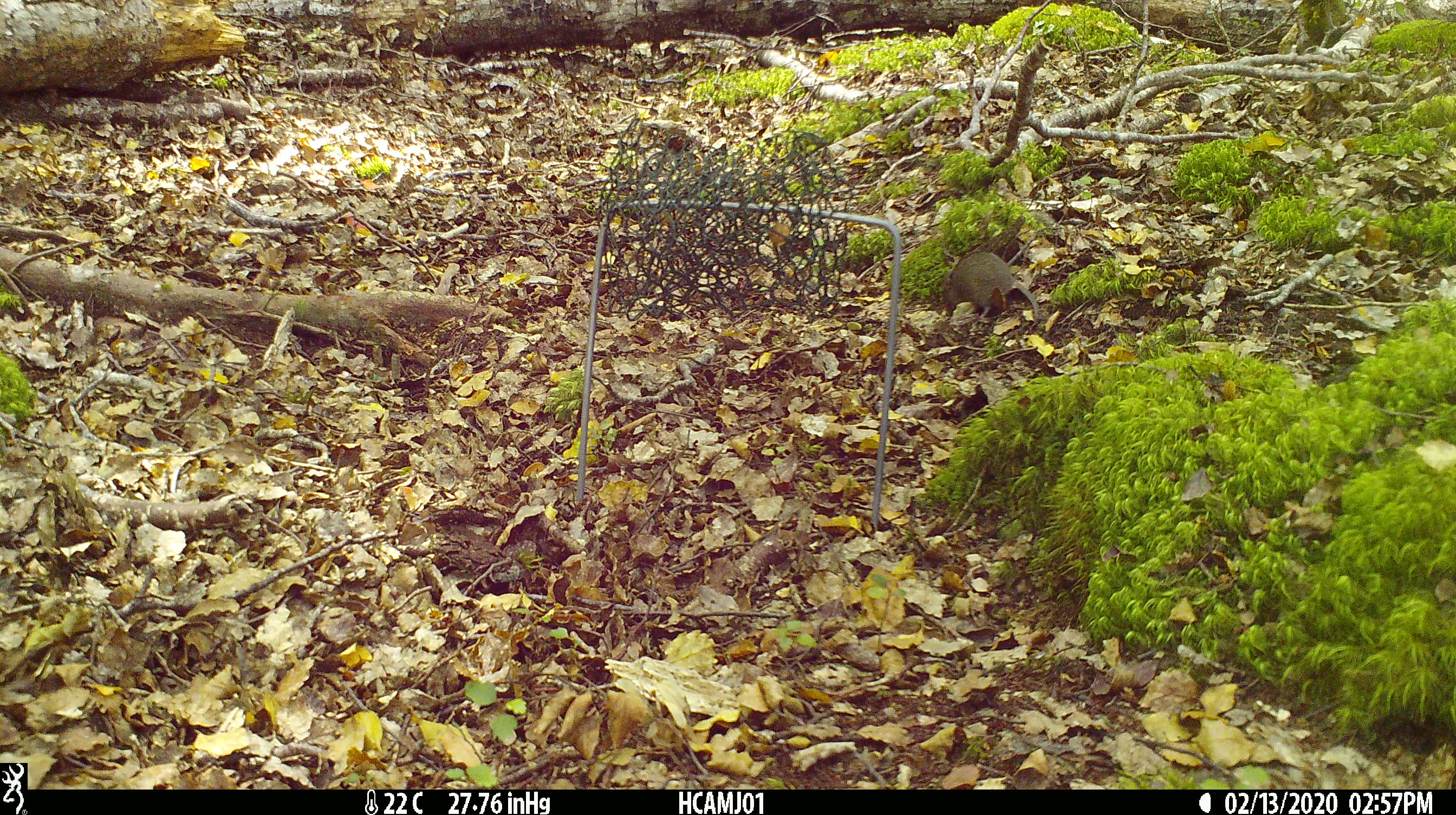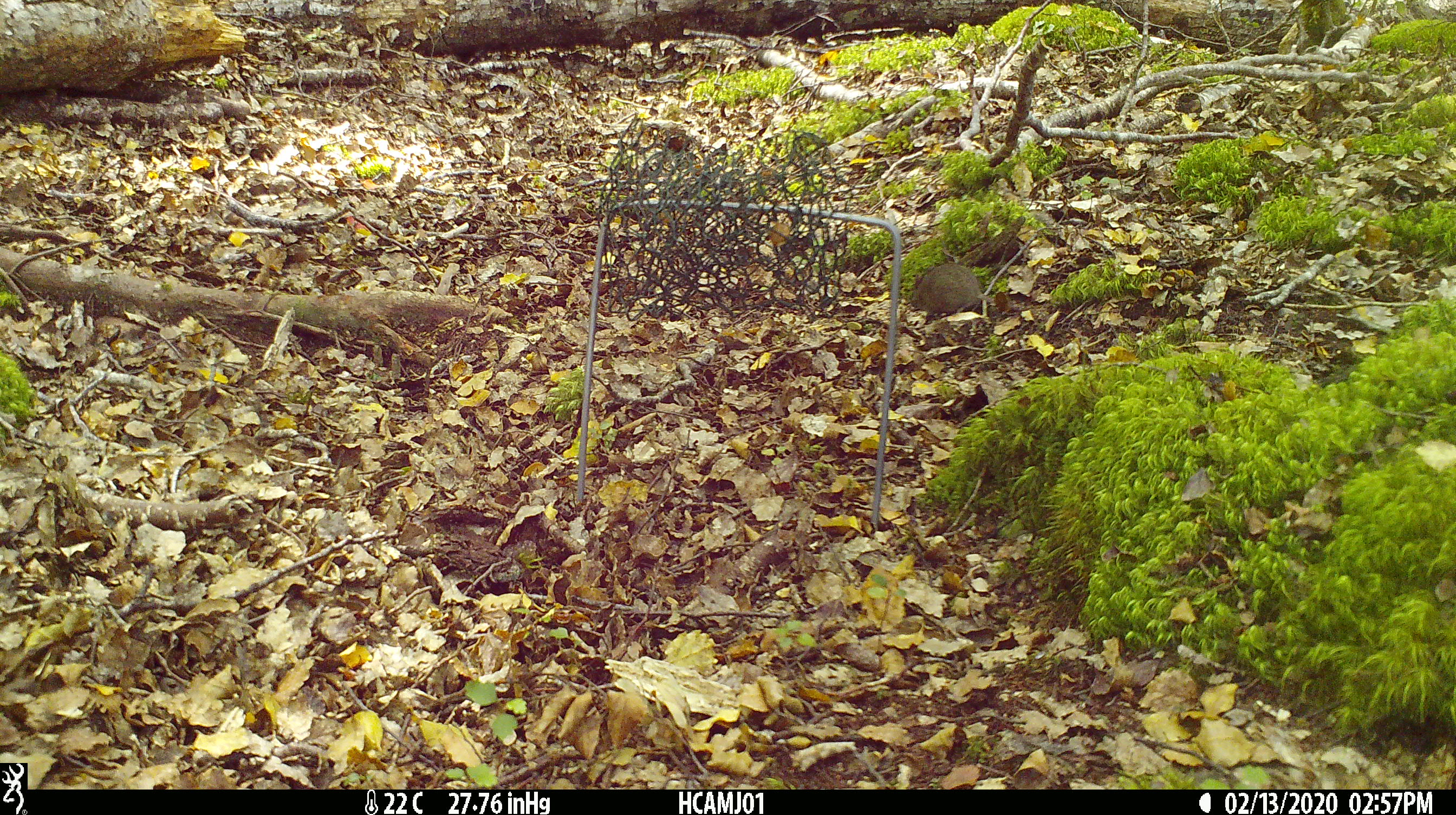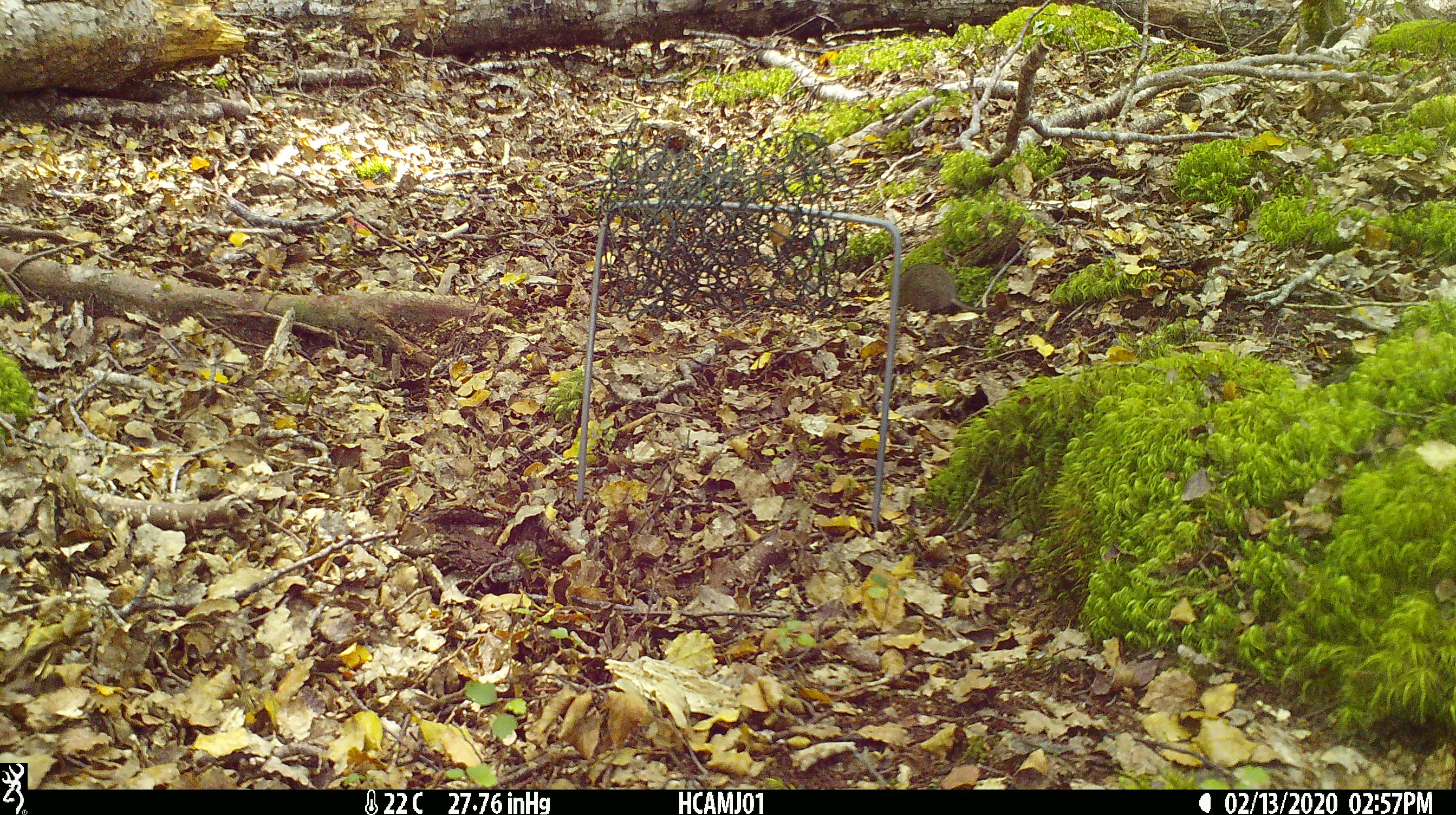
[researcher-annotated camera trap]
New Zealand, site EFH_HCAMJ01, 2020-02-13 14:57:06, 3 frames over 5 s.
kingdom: Animalia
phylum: Chordata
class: Mammalia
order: Rodentia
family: Muridae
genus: Mus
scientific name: Mus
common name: mouse